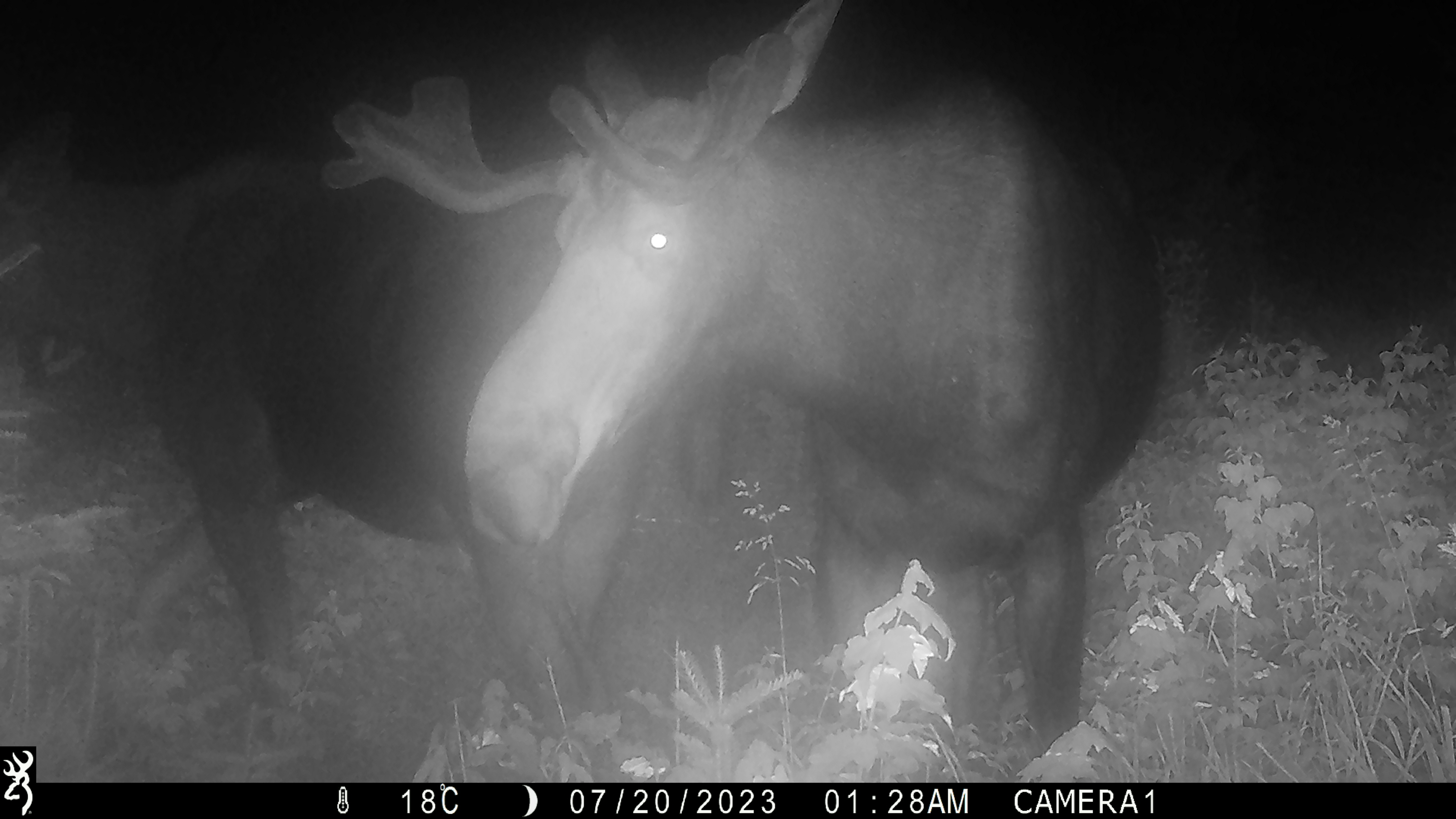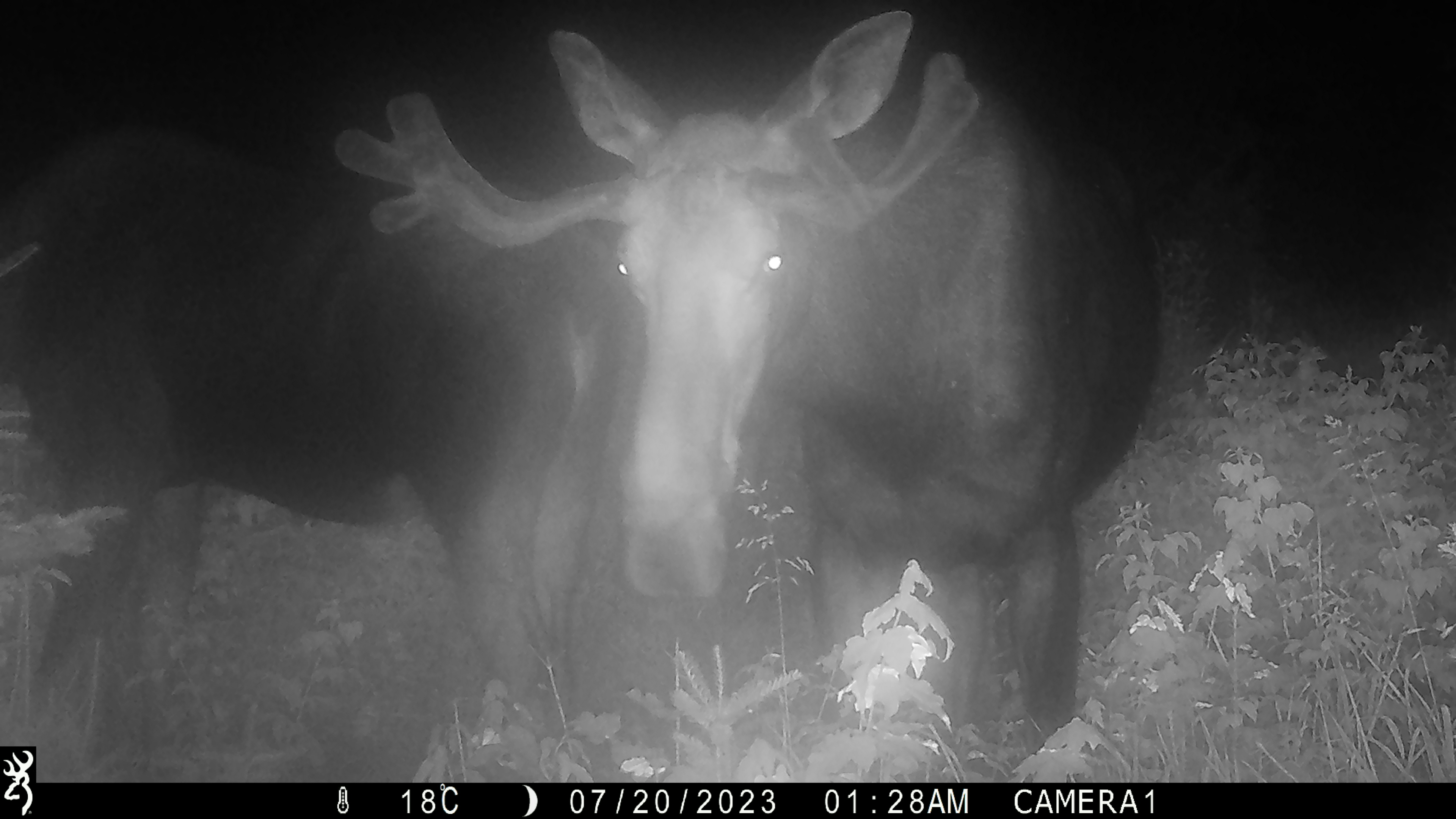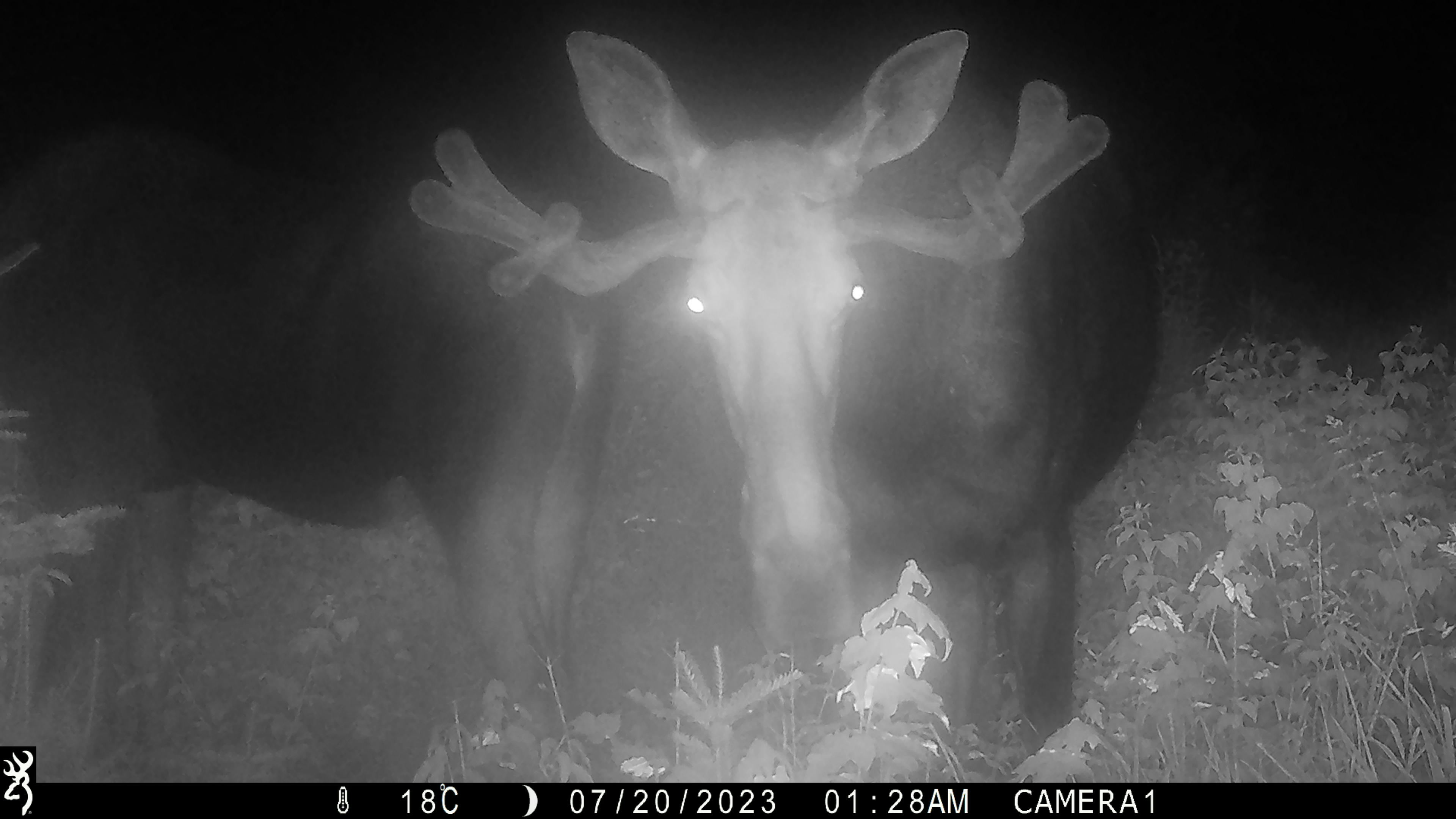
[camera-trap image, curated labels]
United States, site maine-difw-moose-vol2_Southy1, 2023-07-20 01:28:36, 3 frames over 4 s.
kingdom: Animalia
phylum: Chordata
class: Mammalia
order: Artiodactyla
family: Cervidae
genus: Alces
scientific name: Alces alces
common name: moose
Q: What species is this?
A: Moose (Alces alces).